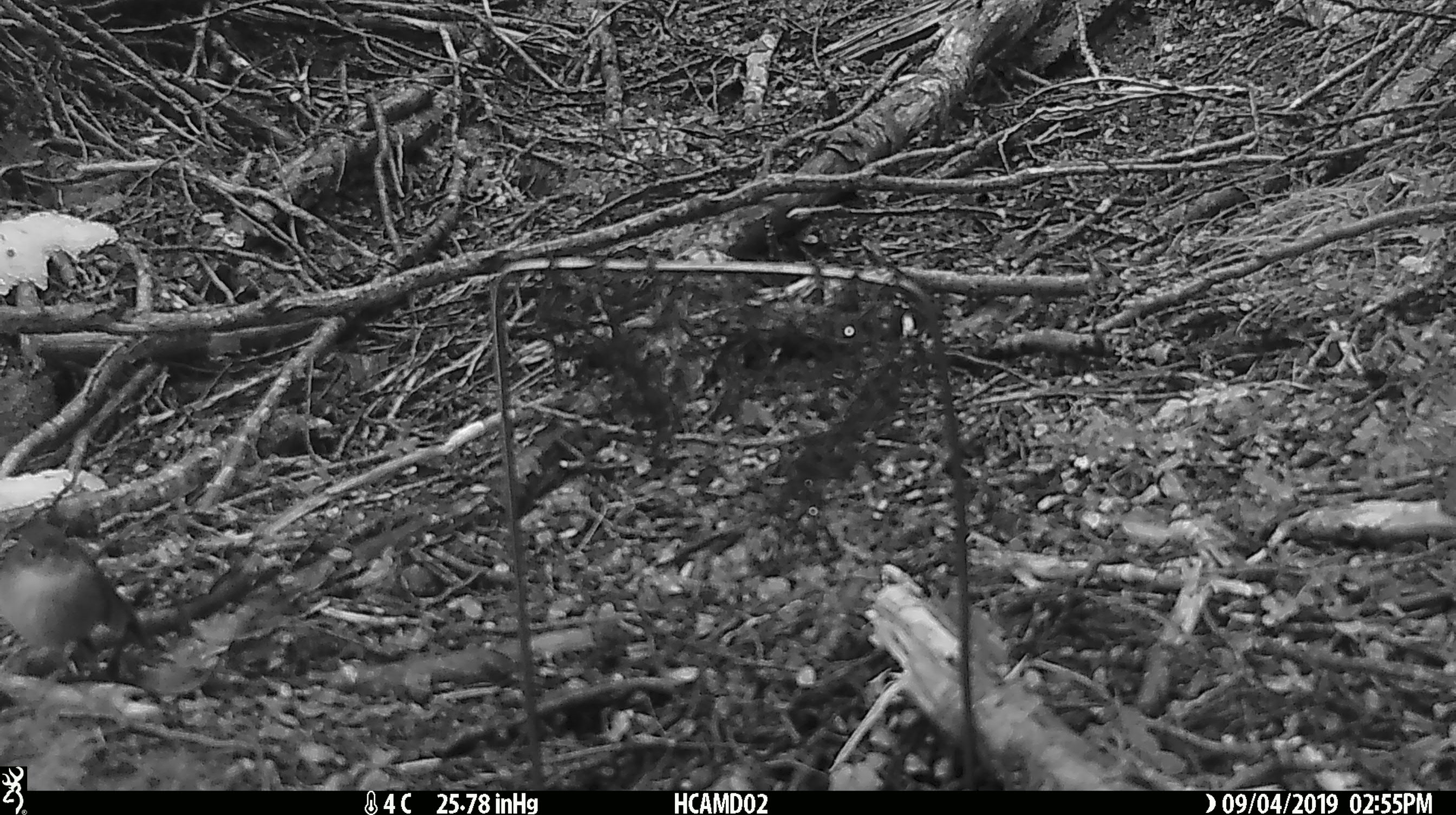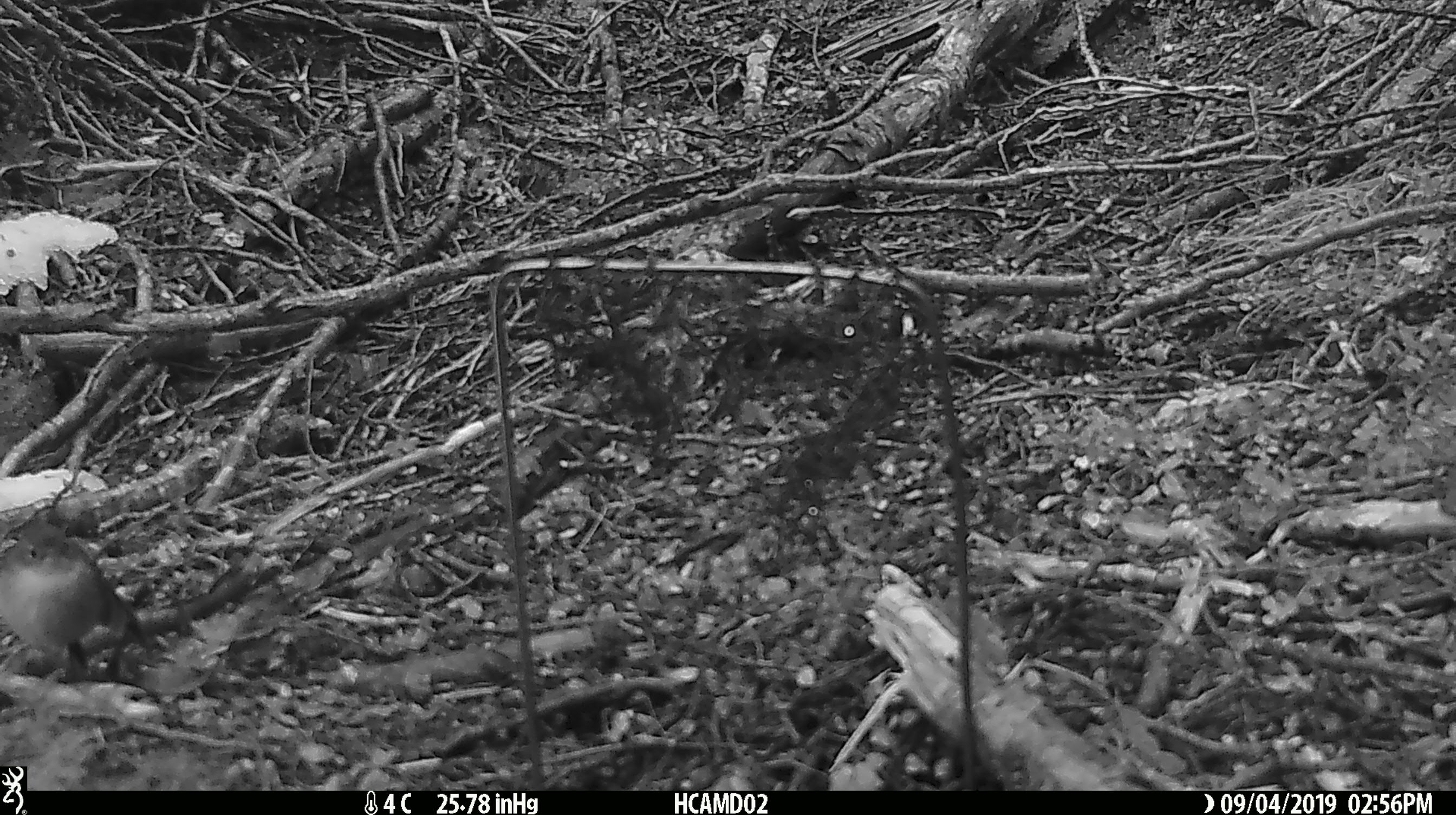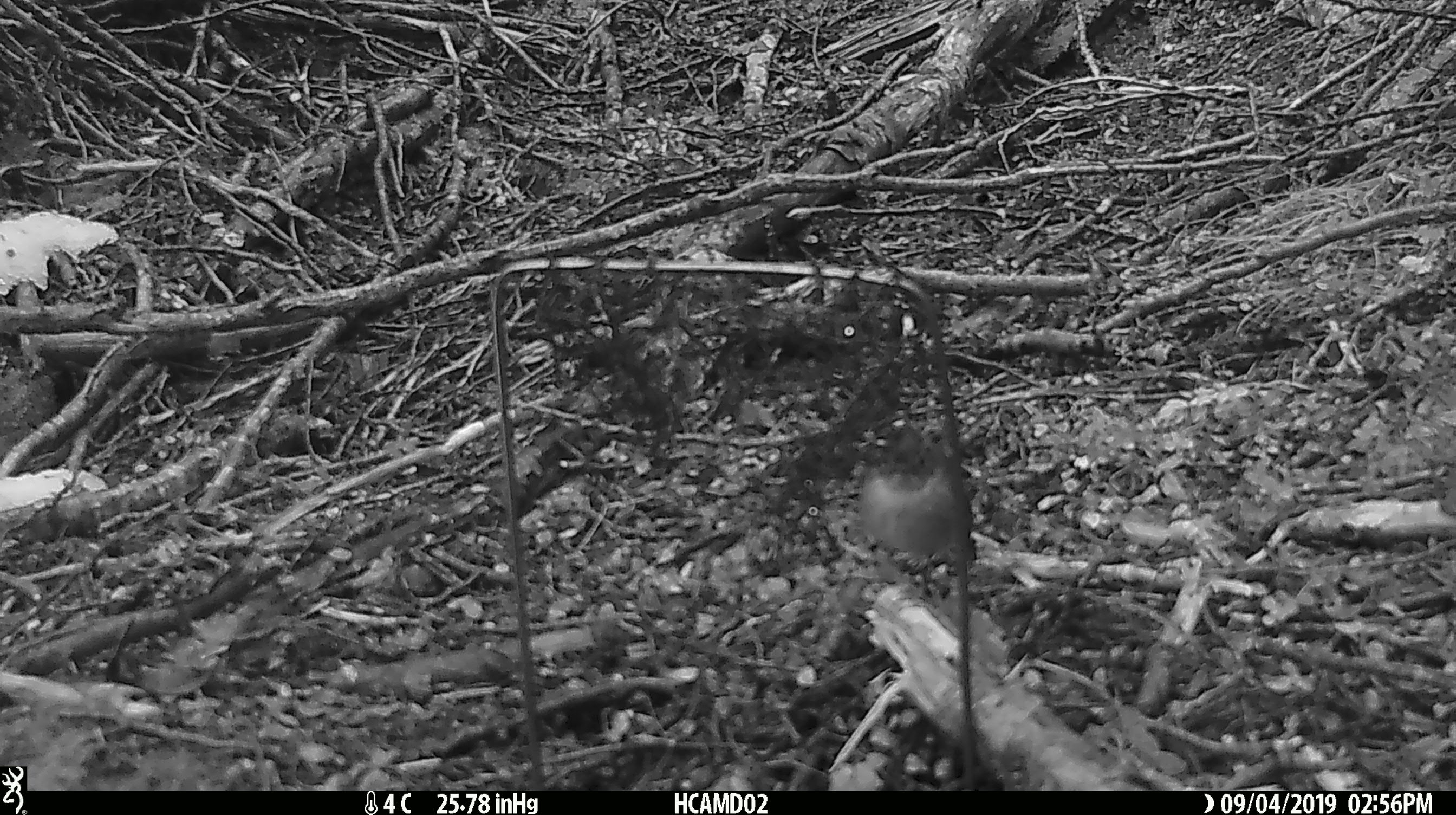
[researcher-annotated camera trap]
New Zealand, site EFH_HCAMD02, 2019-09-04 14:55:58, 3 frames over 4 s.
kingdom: Animalia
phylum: Chordata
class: Aves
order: Passeriformes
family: Petroicidae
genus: Petroica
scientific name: Petroica macrocephala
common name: tomtit